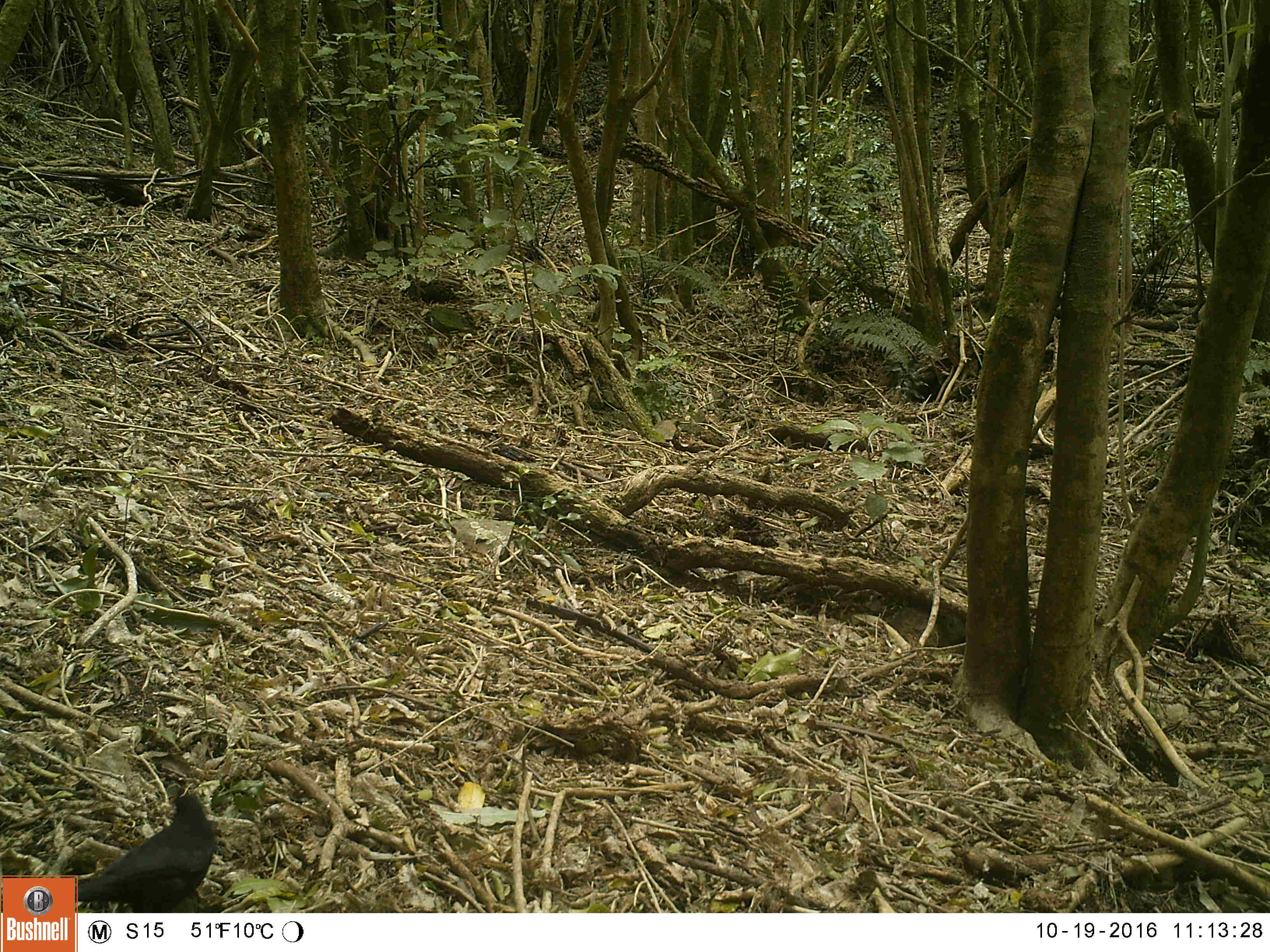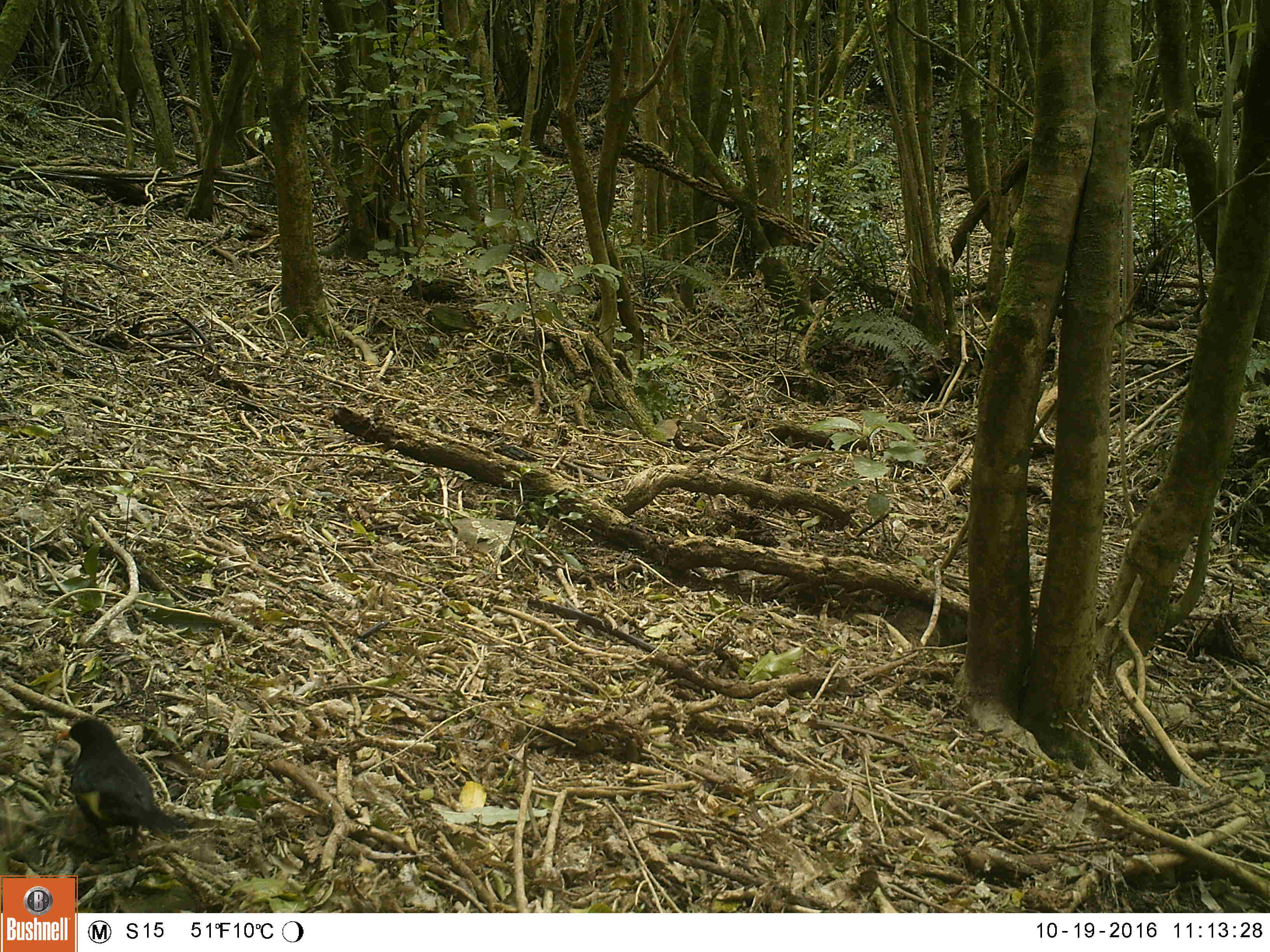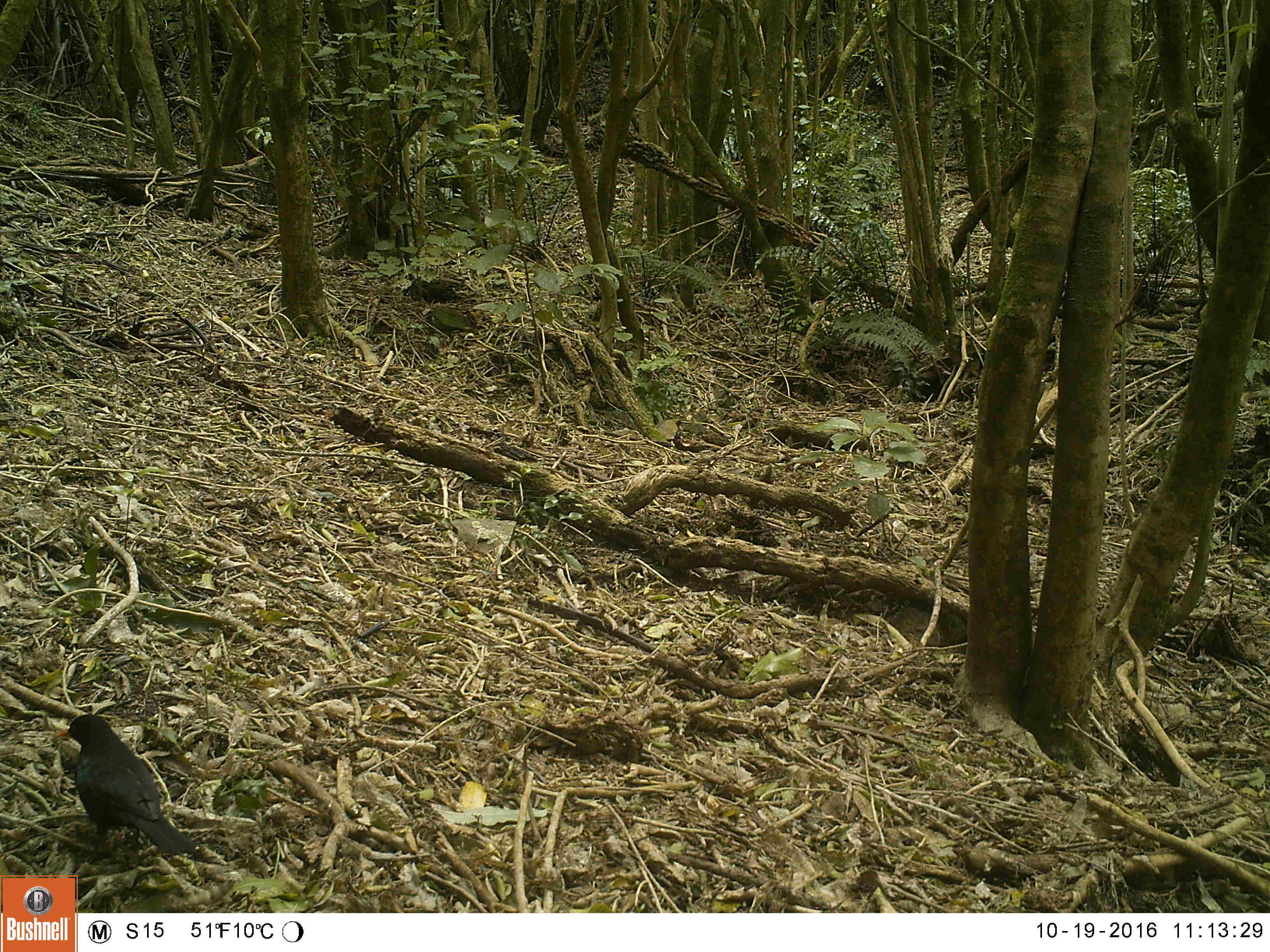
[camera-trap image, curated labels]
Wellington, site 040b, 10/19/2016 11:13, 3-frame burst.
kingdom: Animalia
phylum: Chordata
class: Aves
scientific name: Aves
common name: bird